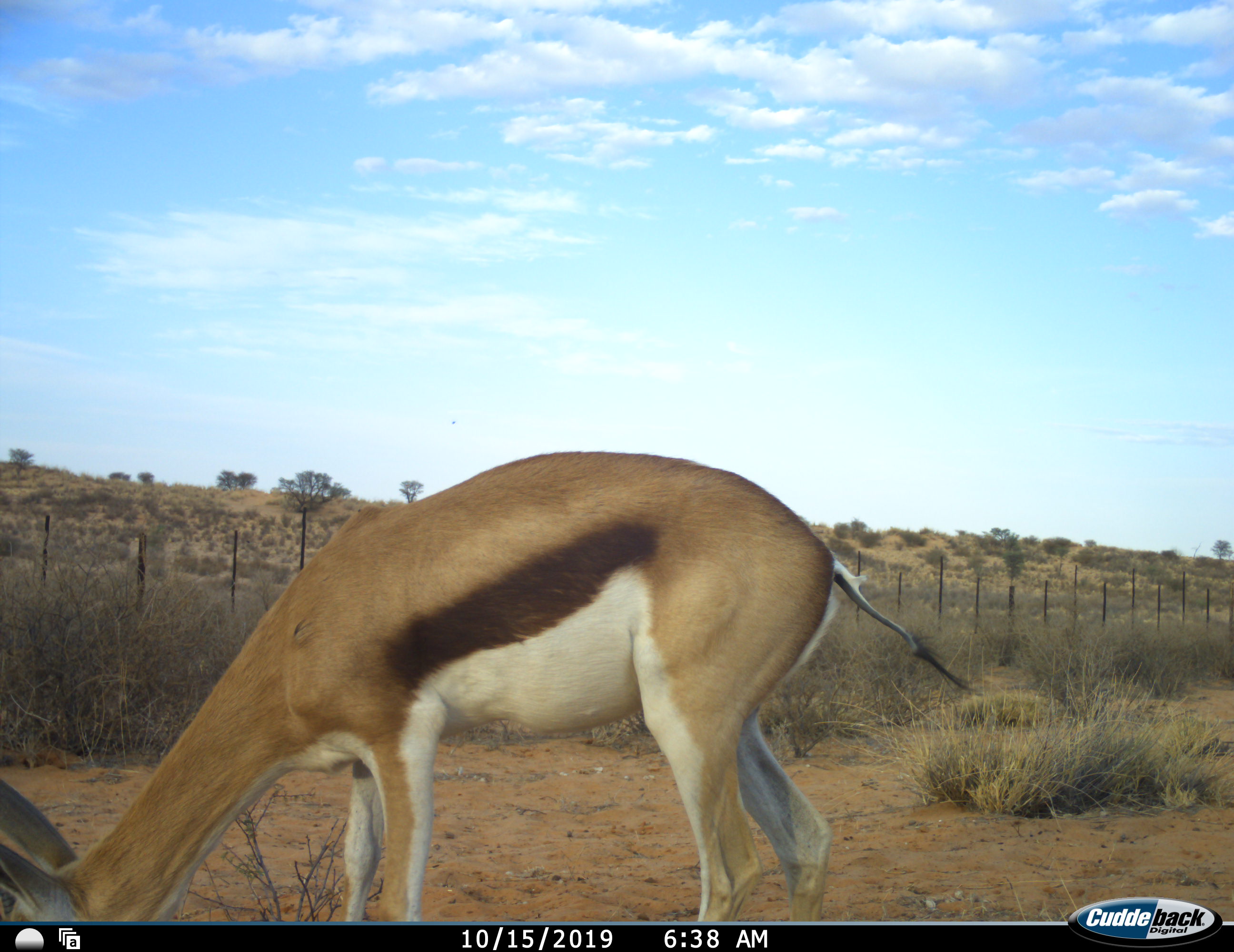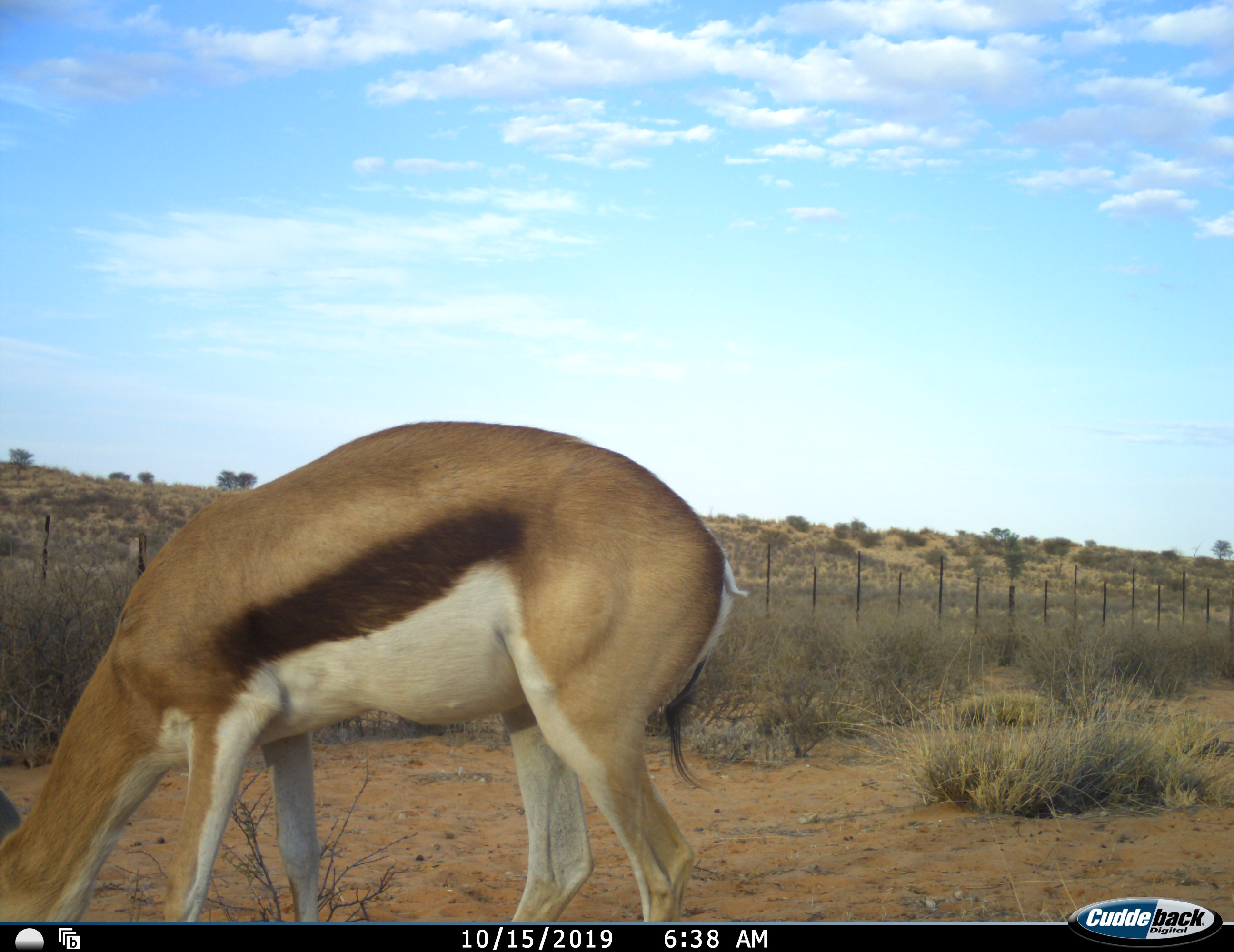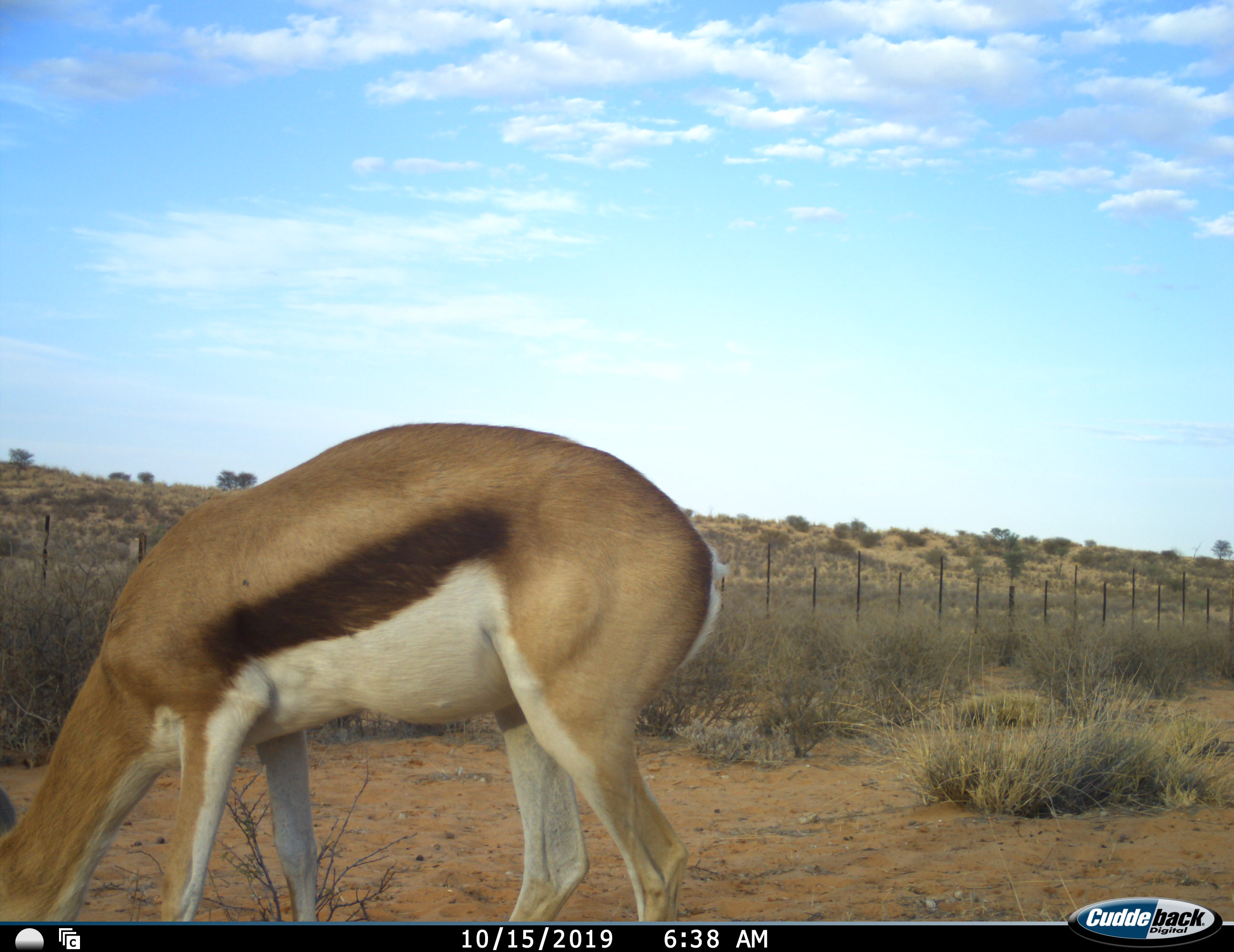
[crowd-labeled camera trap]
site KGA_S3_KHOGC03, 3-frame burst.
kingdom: Animalia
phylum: Chordata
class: Mammalia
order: Artiodactyla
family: Bovidae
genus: Antidorcas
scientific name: Antidorcas marsupialis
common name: springbok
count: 1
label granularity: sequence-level